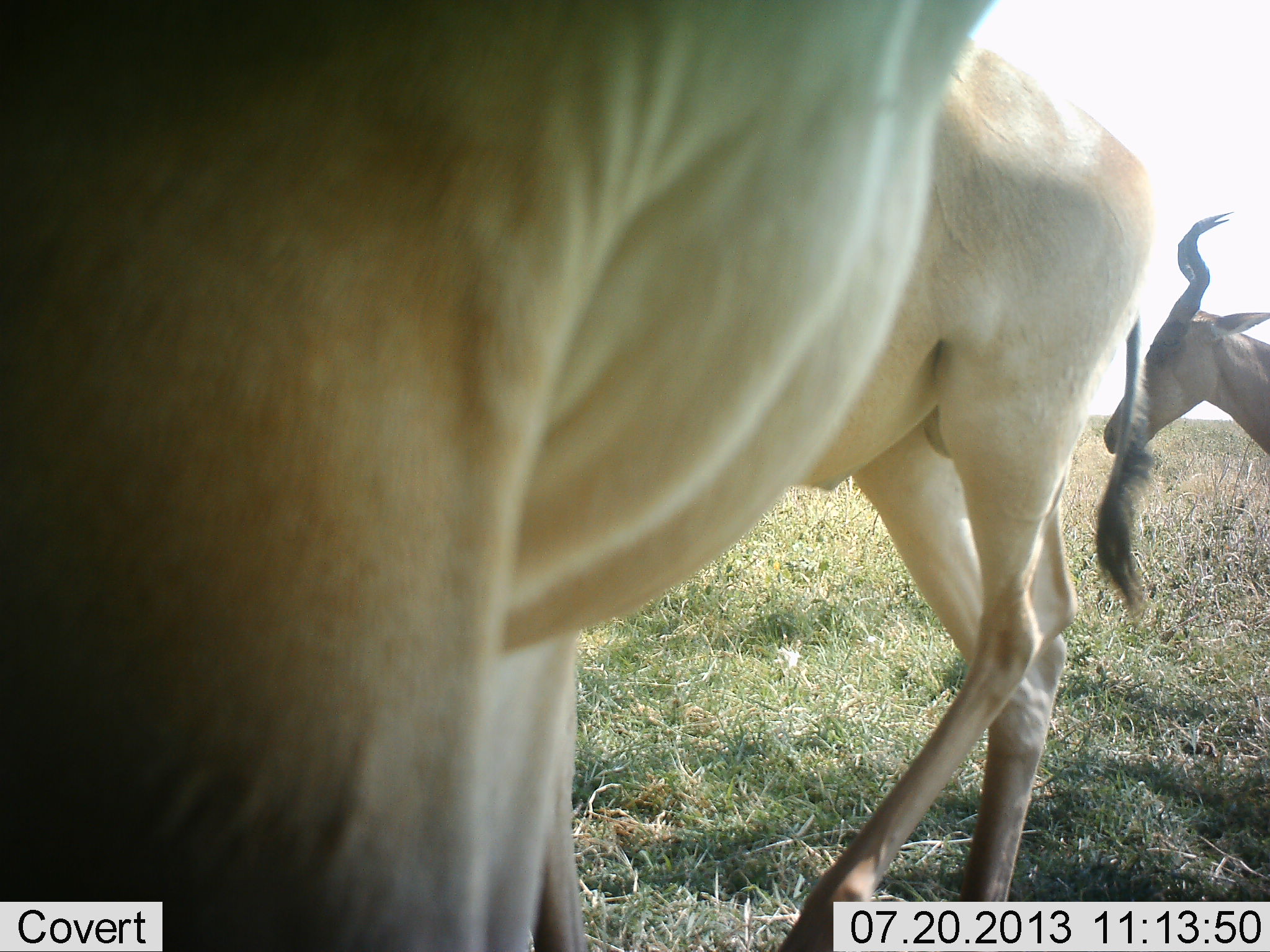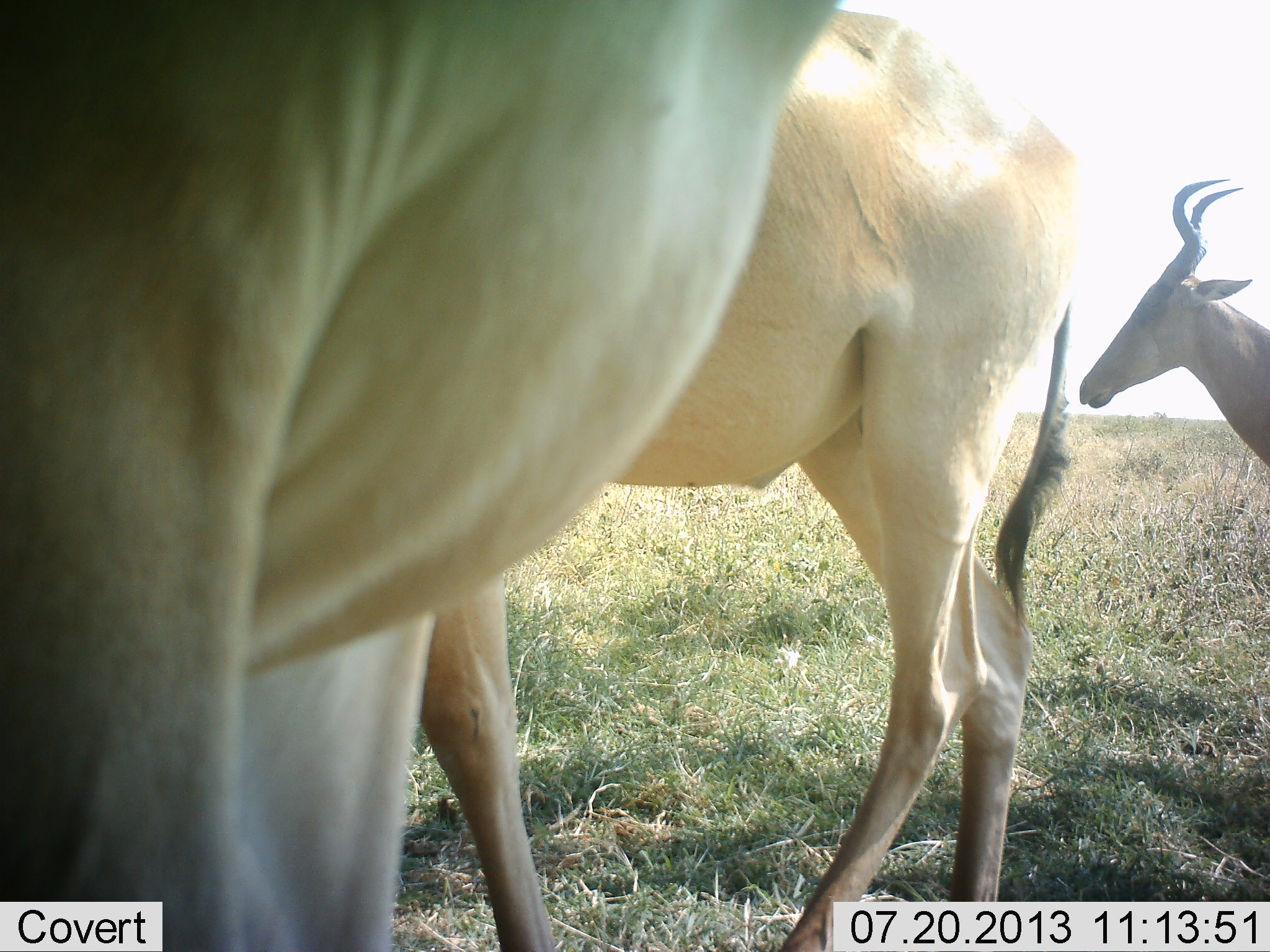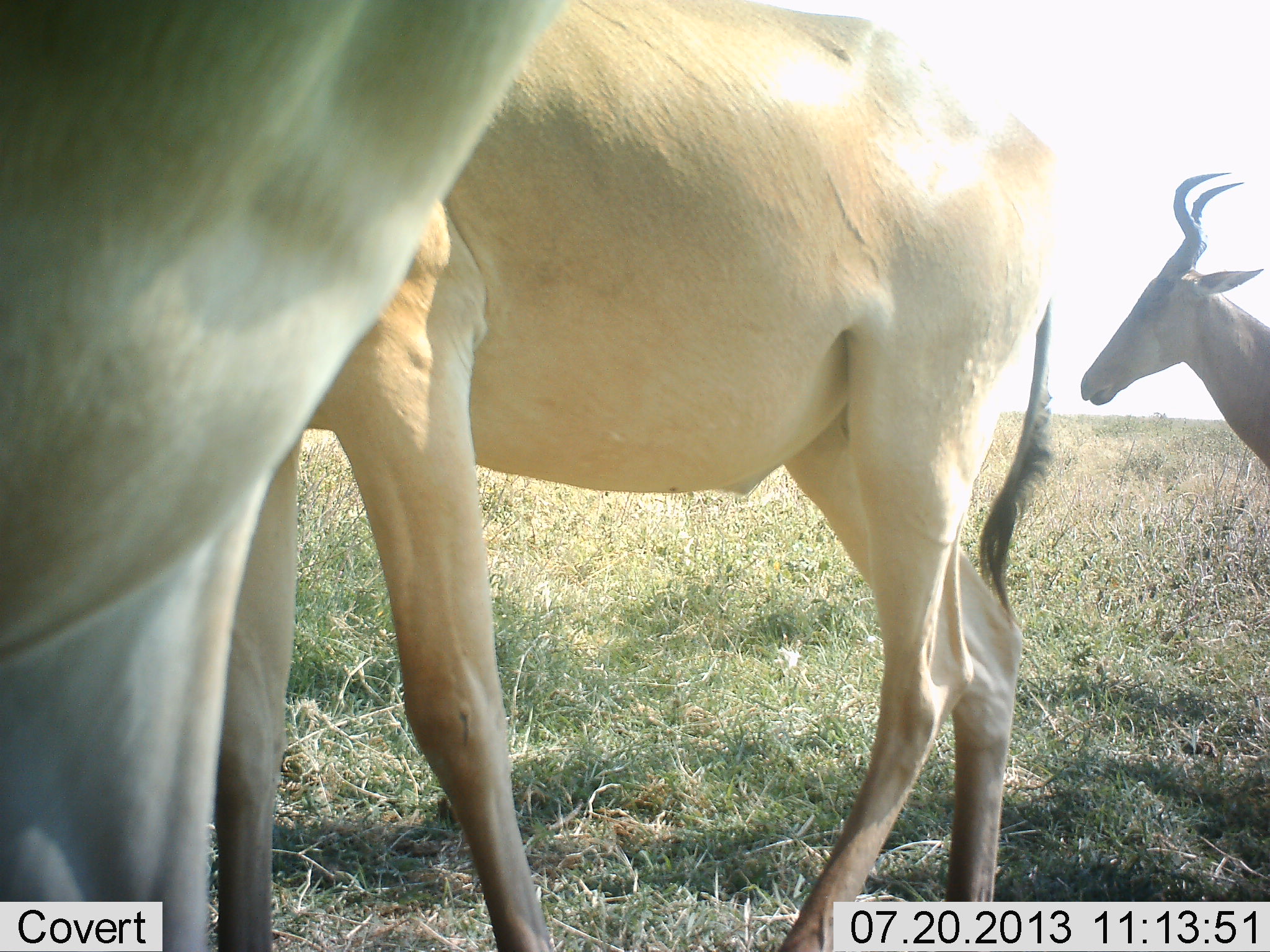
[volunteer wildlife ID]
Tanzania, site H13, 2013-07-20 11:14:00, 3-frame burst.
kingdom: Animalia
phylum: Chordata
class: Mammalia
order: Artiodactyla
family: Bovidae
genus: Alcelaphus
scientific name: Alcelaphus buselaphus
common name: hartebeest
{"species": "hartebeest (Alcelaphus buselaphus)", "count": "3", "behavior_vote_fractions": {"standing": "77%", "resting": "8%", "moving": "31%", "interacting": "8%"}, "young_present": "4%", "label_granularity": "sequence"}